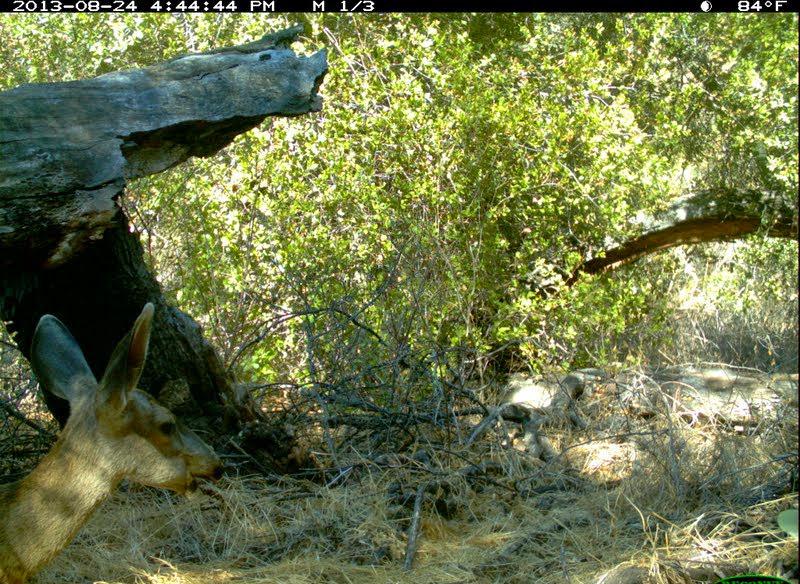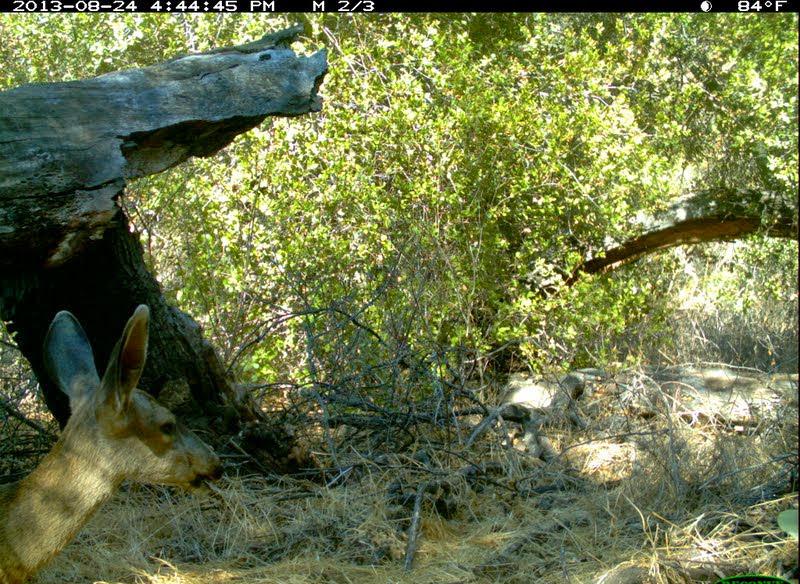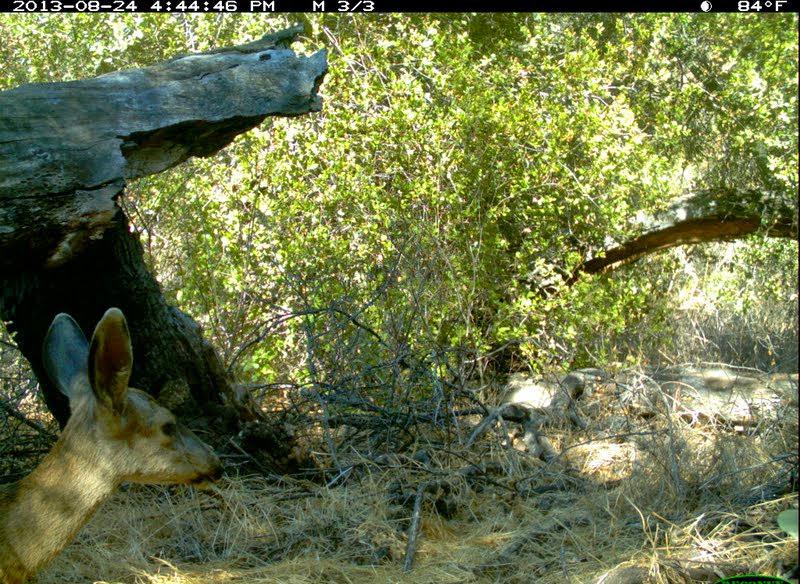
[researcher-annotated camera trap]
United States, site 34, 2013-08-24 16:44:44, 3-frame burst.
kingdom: Animalia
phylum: Chordata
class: Mammalia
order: Artiodactyla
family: Cervidae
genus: Odocoileus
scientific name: Odocoileus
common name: deer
Deer (Odocoileus).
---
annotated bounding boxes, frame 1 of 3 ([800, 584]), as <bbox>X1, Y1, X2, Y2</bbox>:
deer: <bbox>0, 301, 228, 584</bbox>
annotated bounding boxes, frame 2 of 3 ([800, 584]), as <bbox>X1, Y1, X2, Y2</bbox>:
deer: <bbox>1, 304, 225, 584</bbox>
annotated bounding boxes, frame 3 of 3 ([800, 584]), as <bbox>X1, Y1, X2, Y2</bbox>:
deer: <bbox>0, 306, 227, 584</bbox>